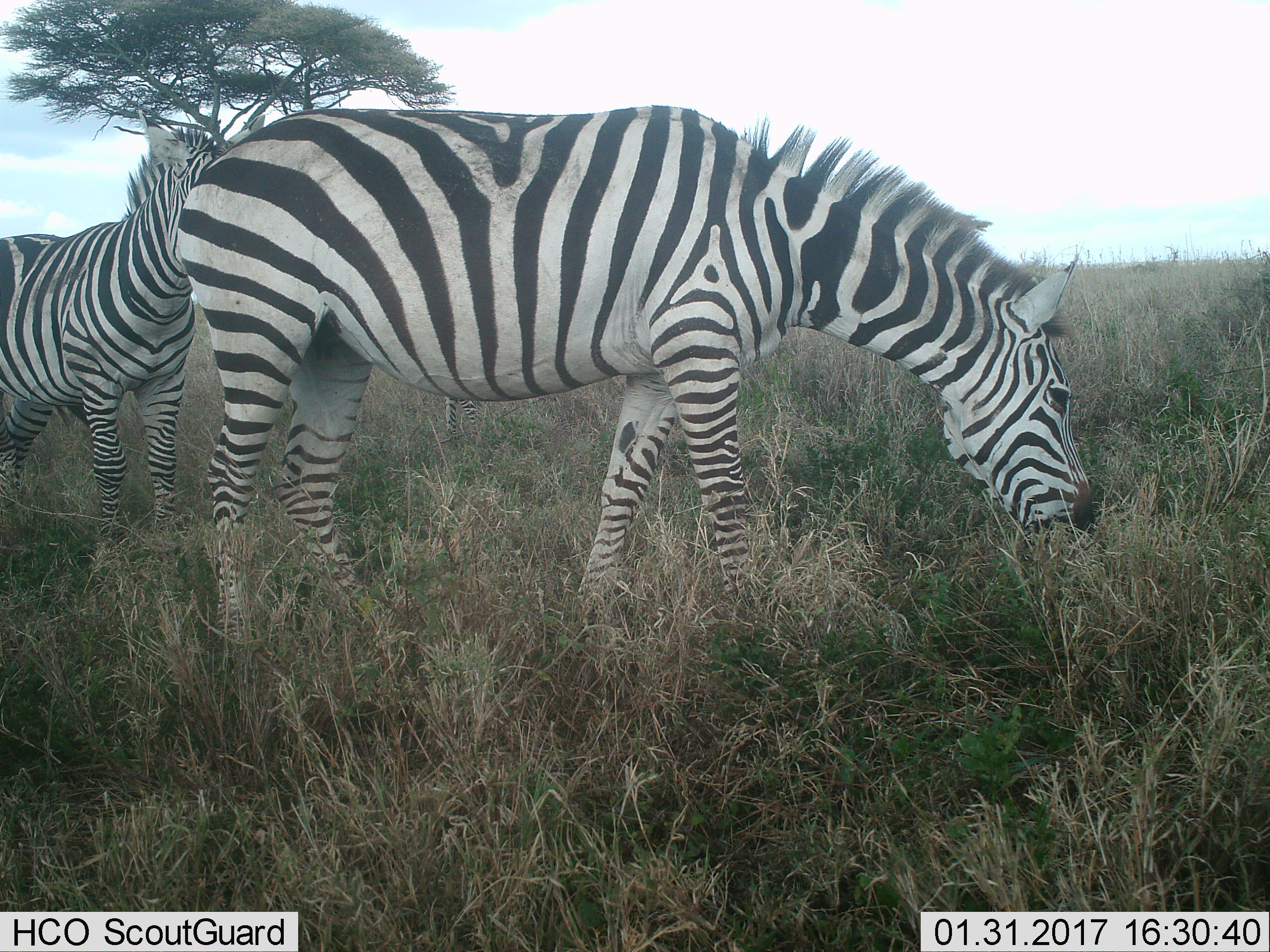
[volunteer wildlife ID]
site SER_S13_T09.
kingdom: Animalia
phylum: Chordata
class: Mammalia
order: Perissodactyla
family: Equidae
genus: Equus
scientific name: Equus quagga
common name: plains zebra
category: zebraplains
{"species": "zebraplains (plains zebra) (Equus quagga)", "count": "2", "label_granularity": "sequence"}